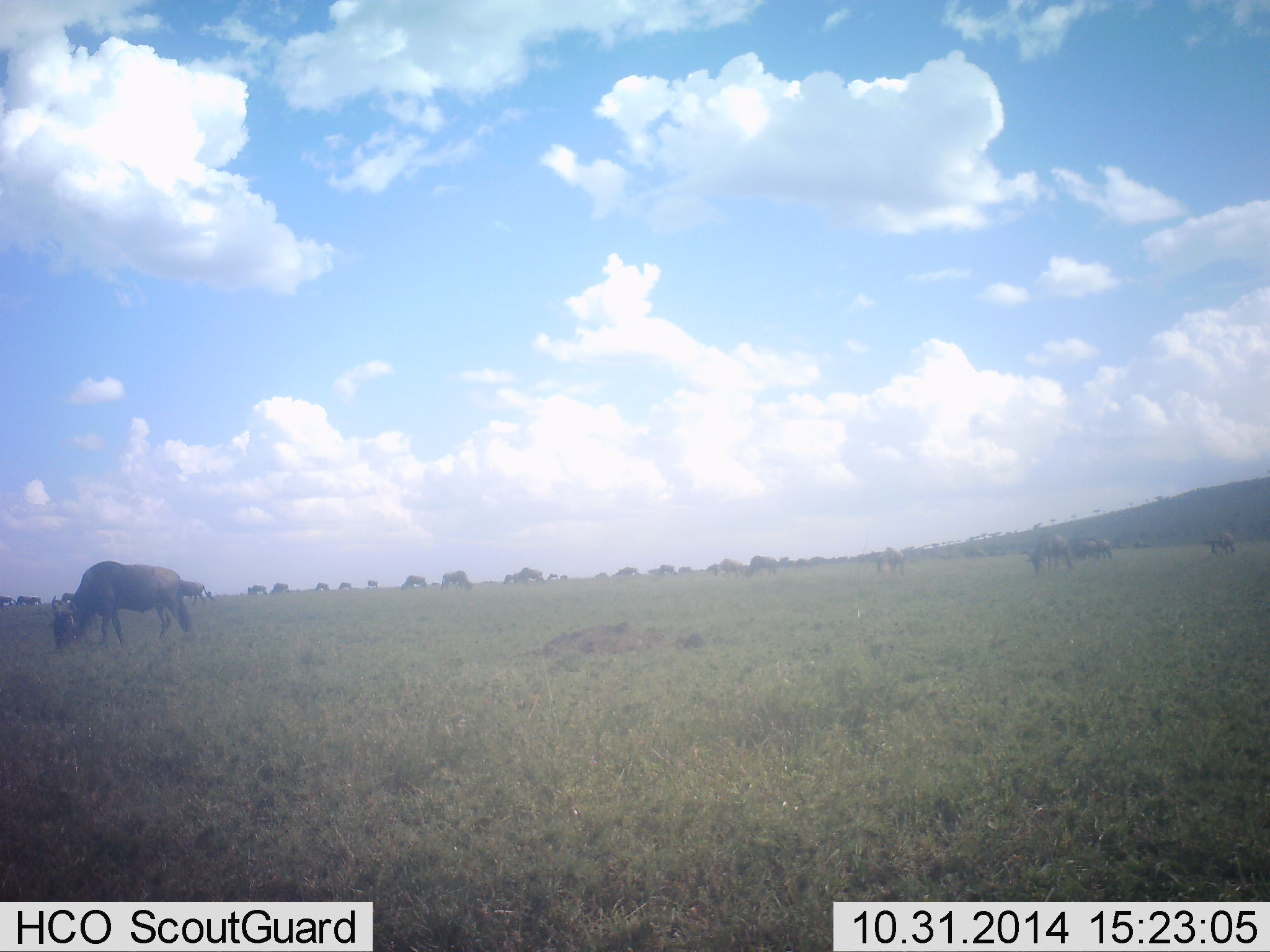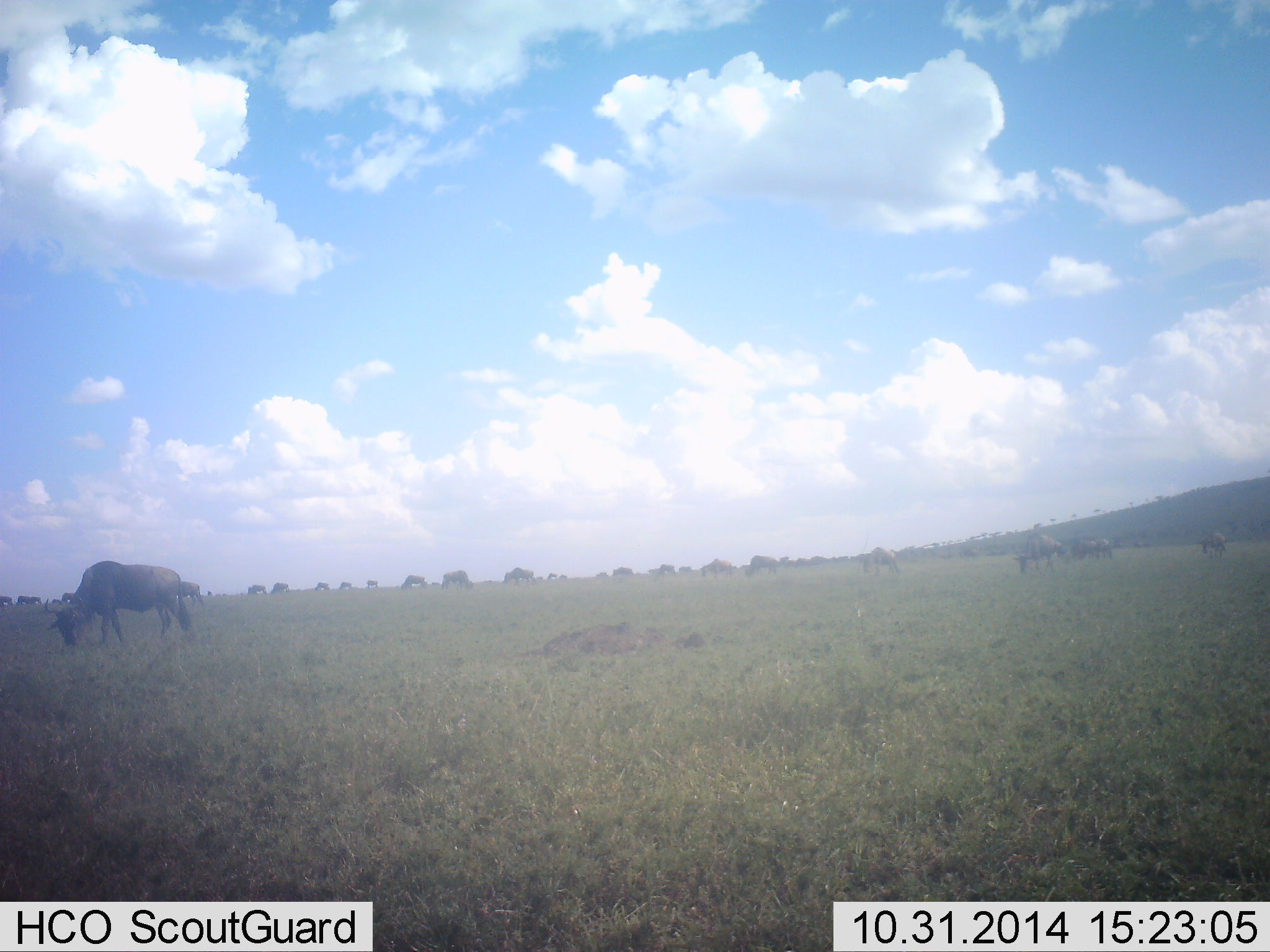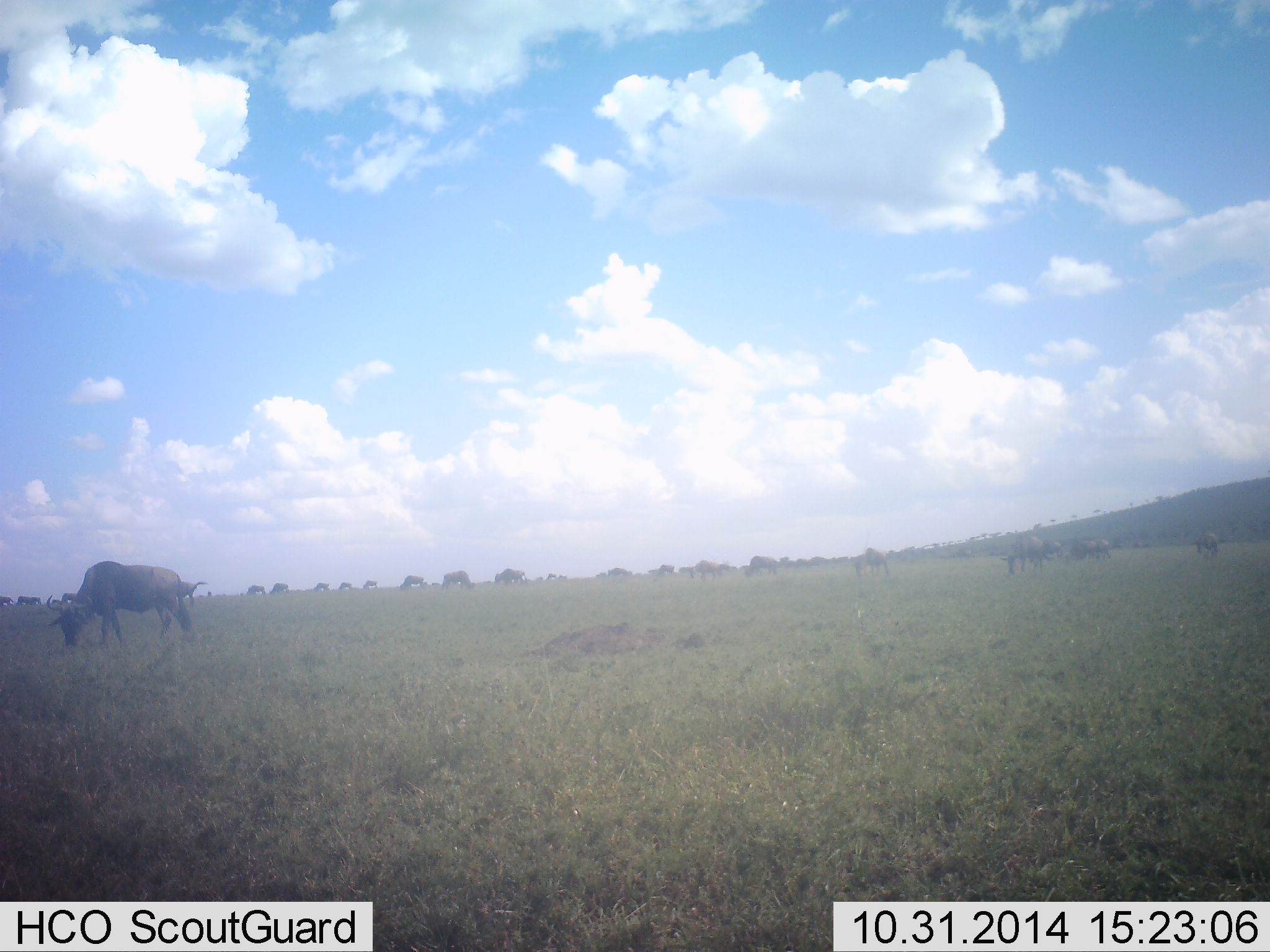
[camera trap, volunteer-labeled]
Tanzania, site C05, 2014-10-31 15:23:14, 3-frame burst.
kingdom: Animalia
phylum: Chordata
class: Mammalia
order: Artiodactyla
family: Bovidae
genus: Connochaetes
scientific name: Connochaetes taurinus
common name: blue wildebeest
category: wildebeest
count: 11-50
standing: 30%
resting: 0%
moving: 70%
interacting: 0%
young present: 0%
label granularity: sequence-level